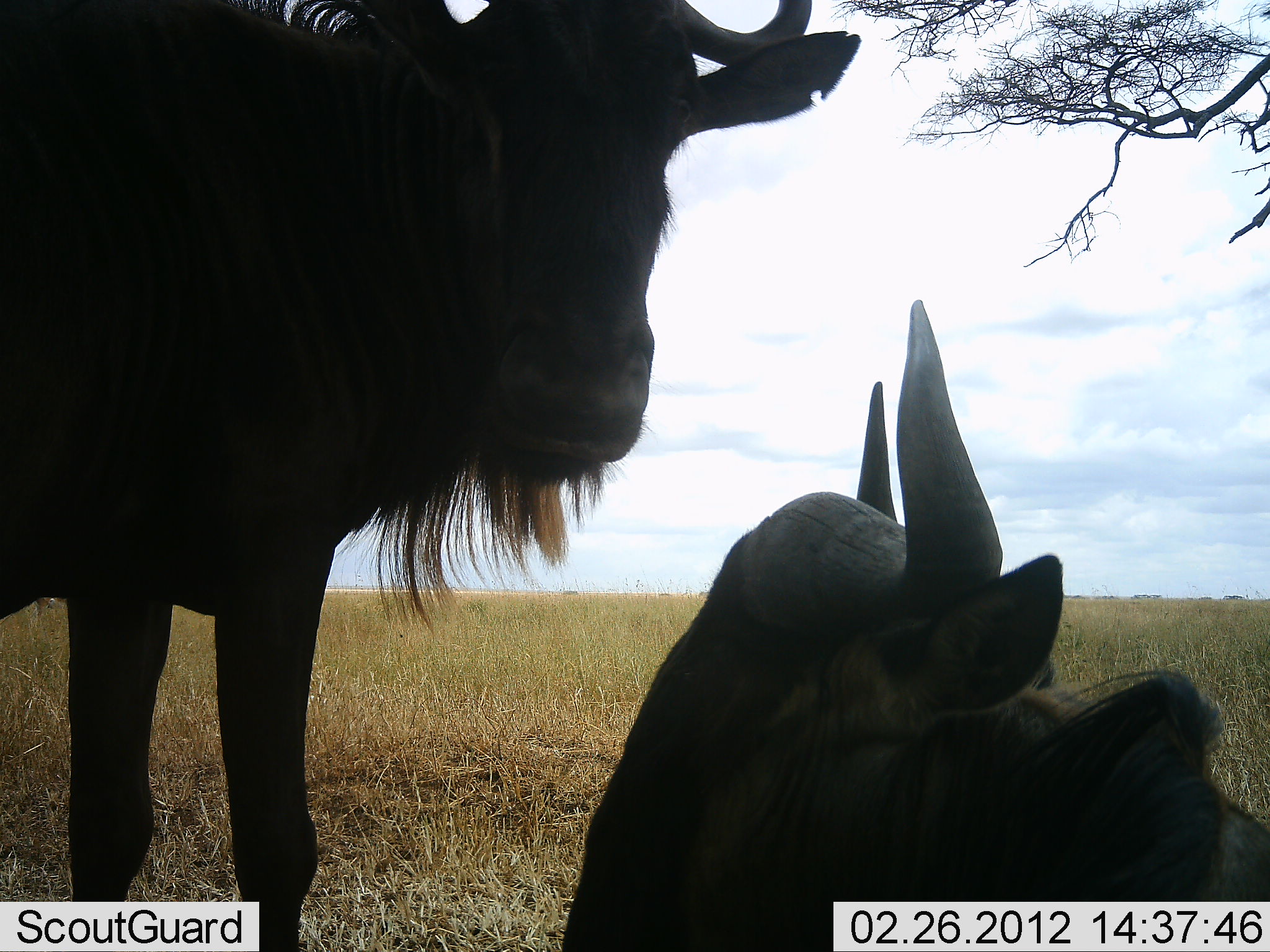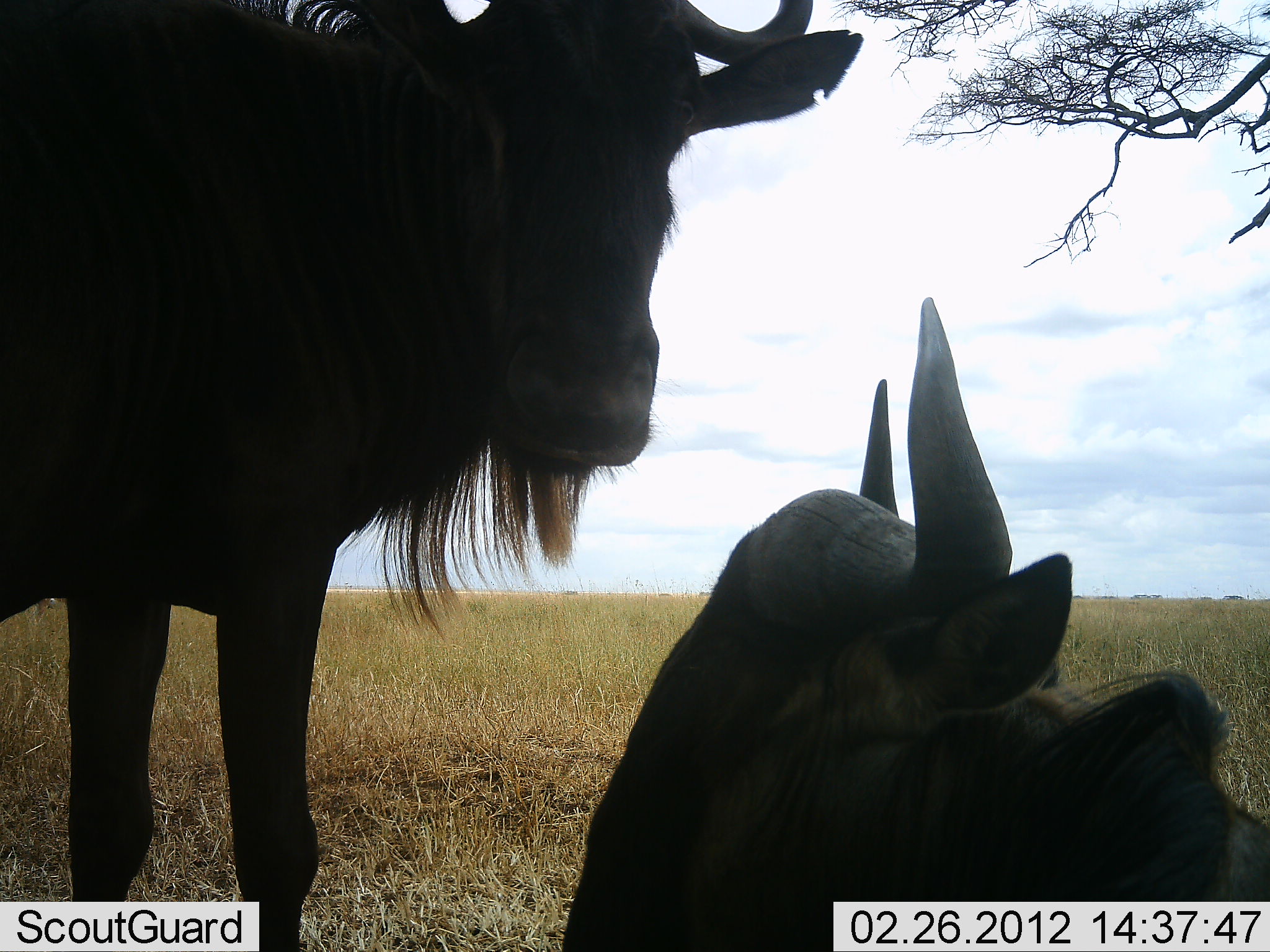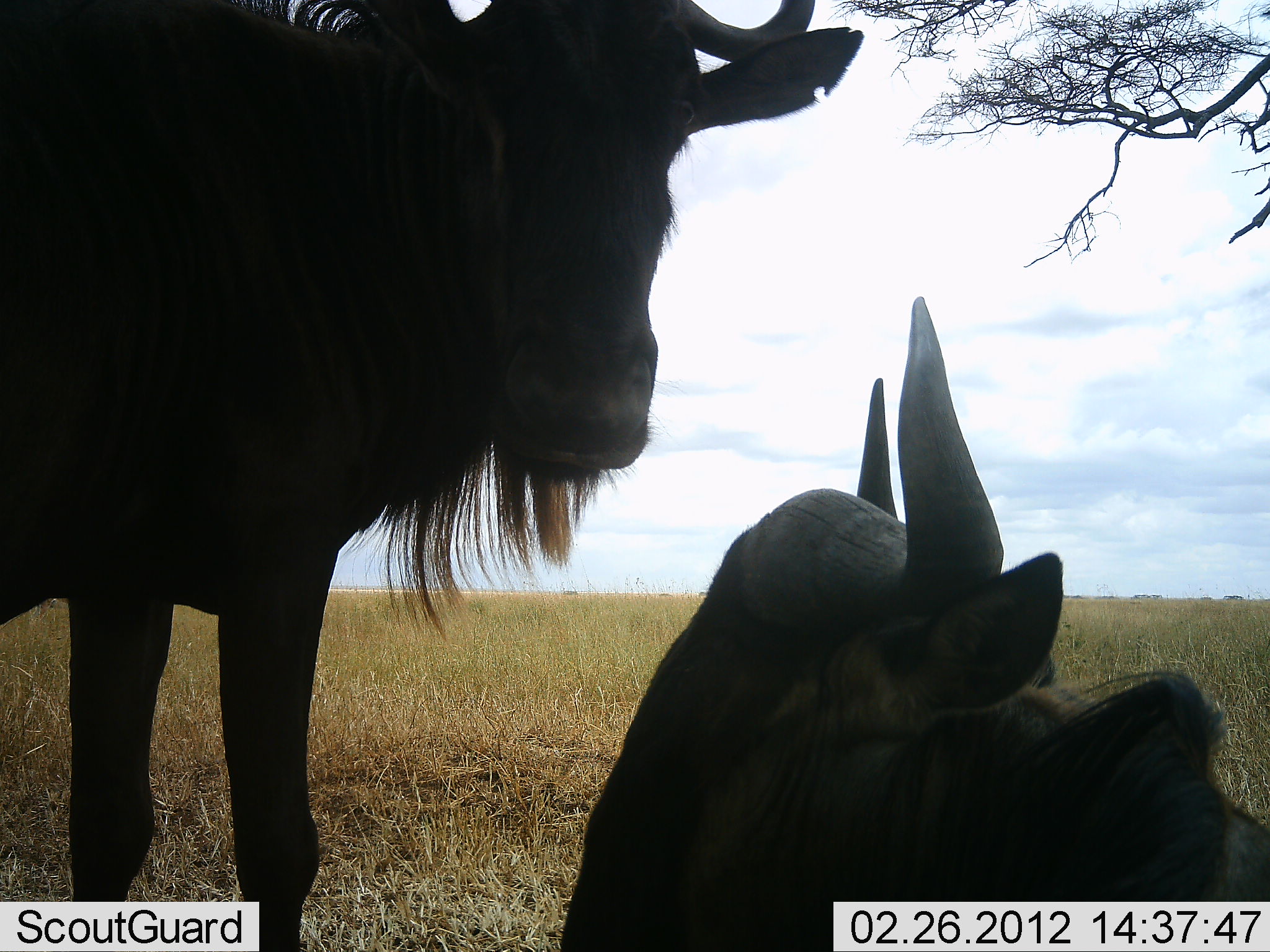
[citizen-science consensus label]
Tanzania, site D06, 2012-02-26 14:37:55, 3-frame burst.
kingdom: Animalia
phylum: Chordata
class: Mammalia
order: Artiodactyla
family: Bovidae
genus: Connochaetes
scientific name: Connochaetes taurinus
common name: blue wildebeest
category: wildebeest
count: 2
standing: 95%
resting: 95%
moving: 0%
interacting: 0%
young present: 0%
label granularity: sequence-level